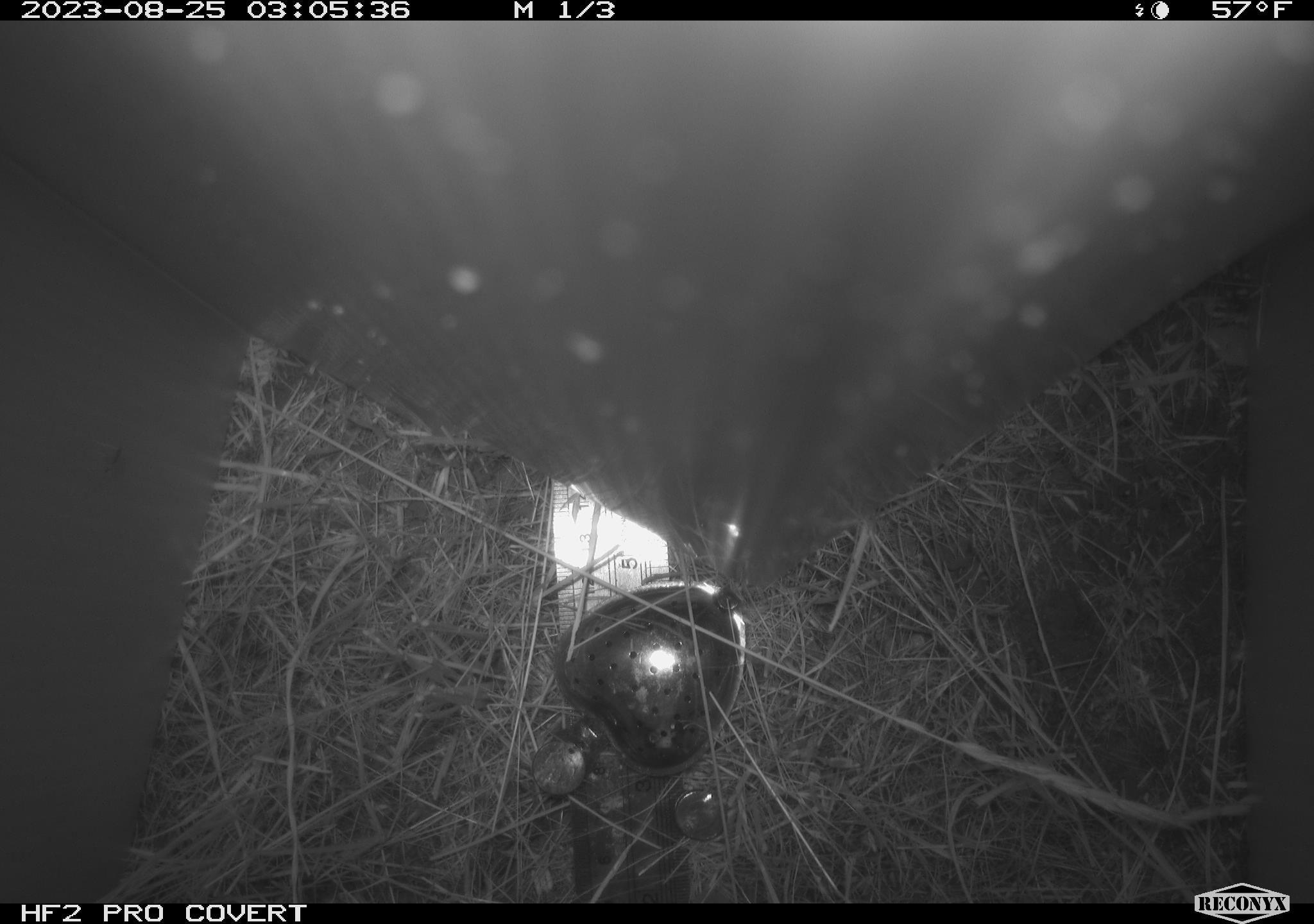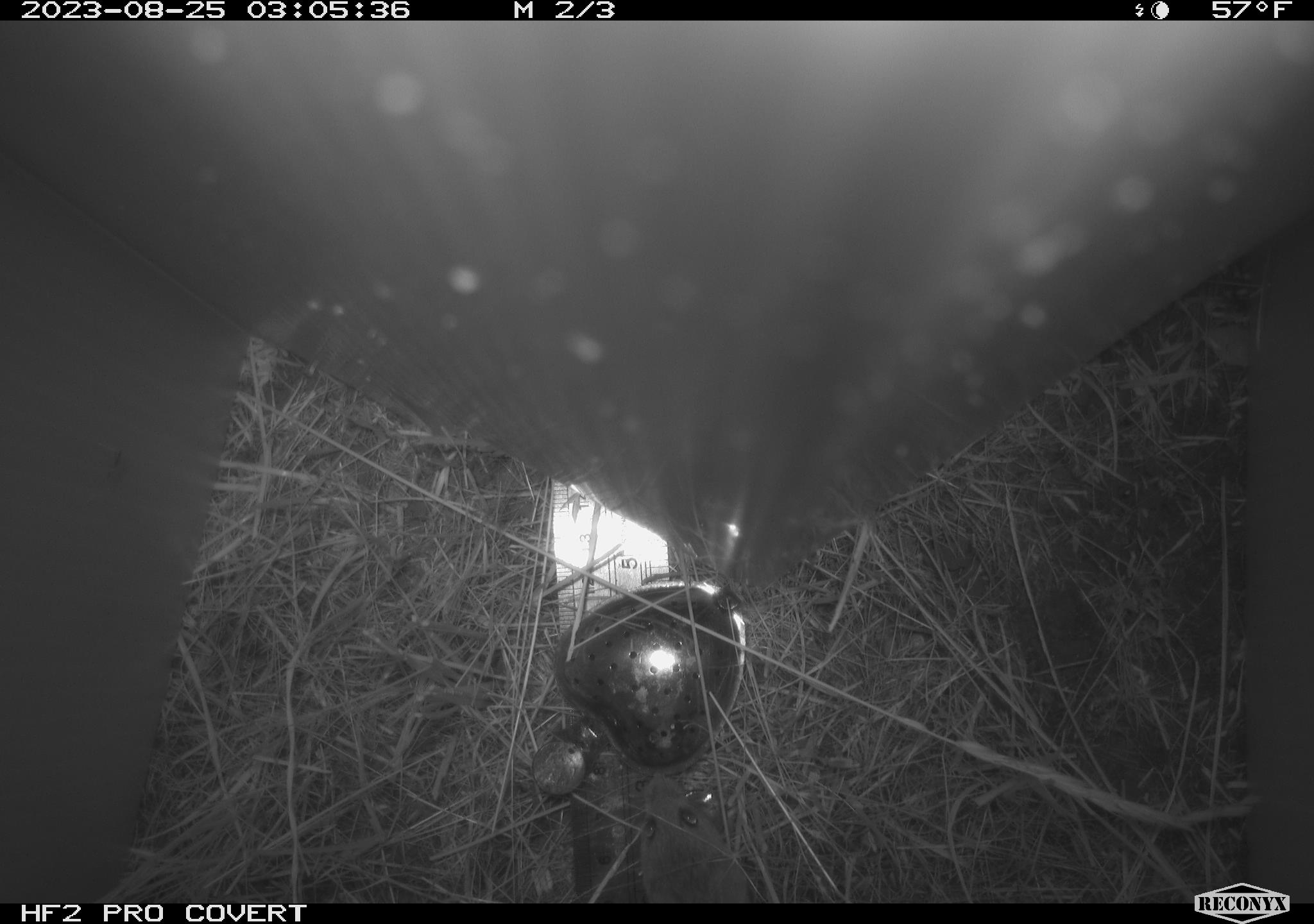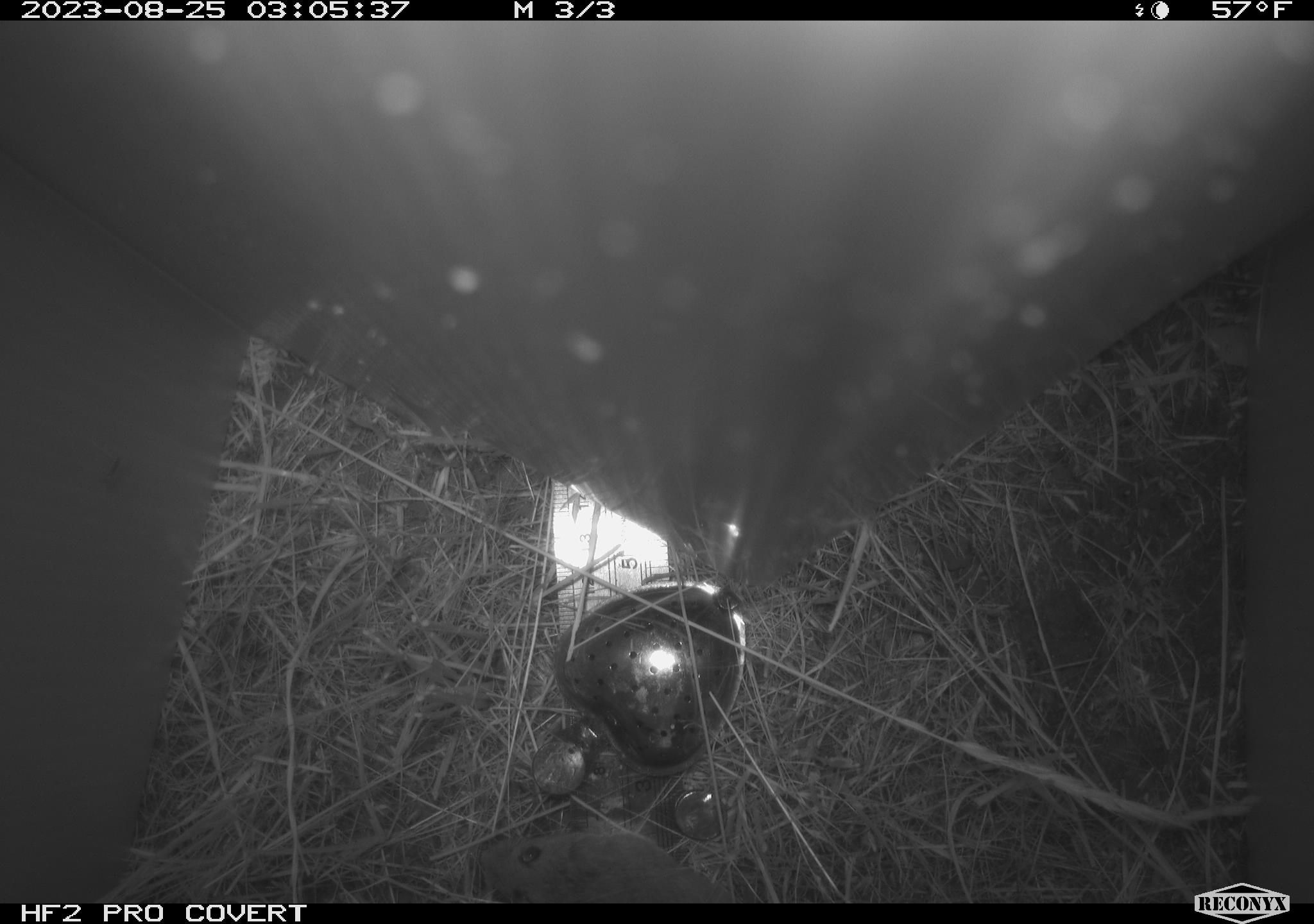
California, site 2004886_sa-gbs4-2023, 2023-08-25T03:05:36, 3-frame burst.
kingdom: Animalia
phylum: Chordata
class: Mammalia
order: Rodentia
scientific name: Rodentia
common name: mouse species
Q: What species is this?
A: Mouse species (Rodentia).